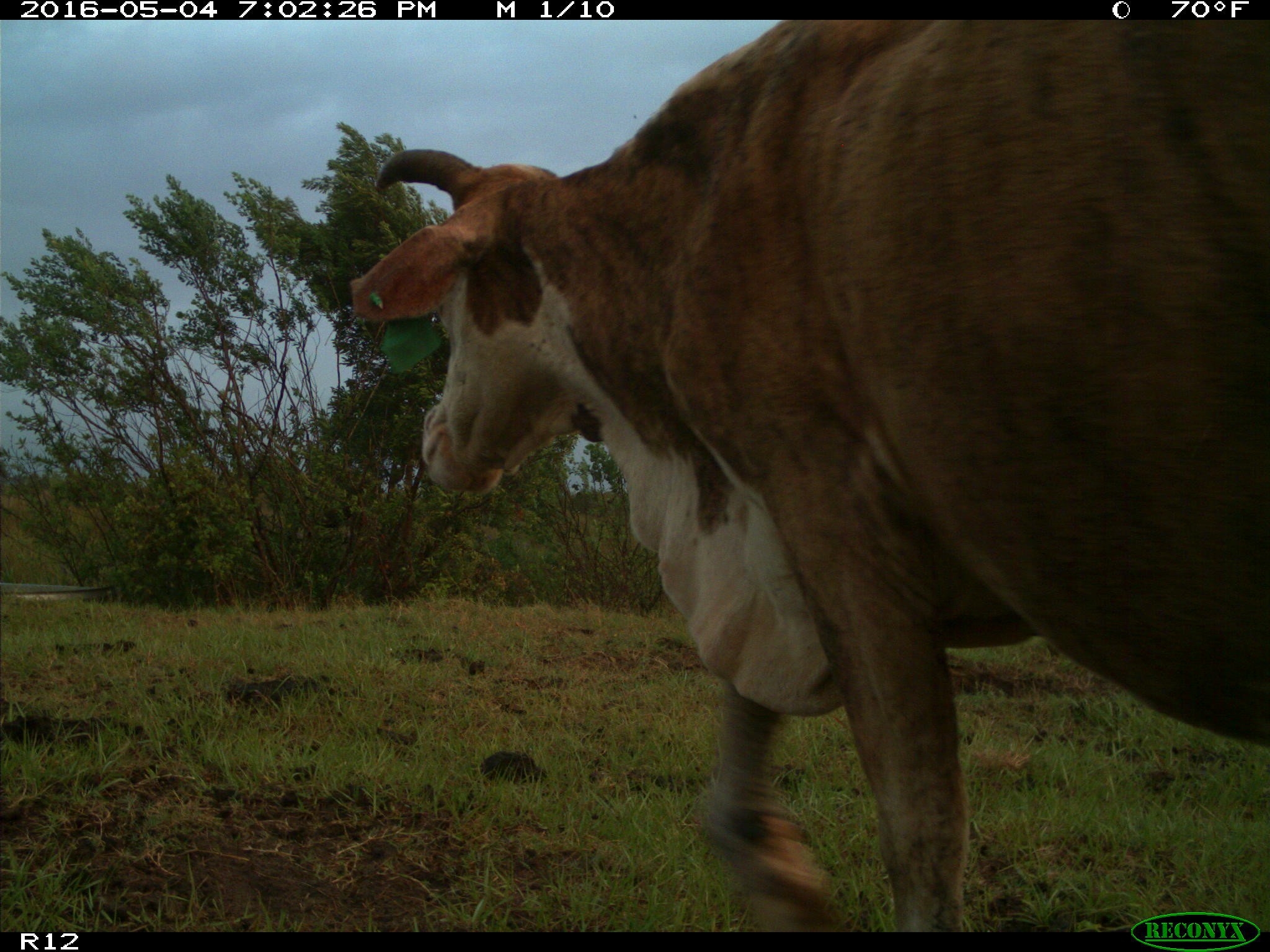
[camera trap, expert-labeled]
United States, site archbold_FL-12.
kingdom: Animalia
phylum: Chordata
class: Mammalia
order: Artiodactyla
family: Bovidae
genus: Bos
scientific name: Bos taurus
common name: domestic cow